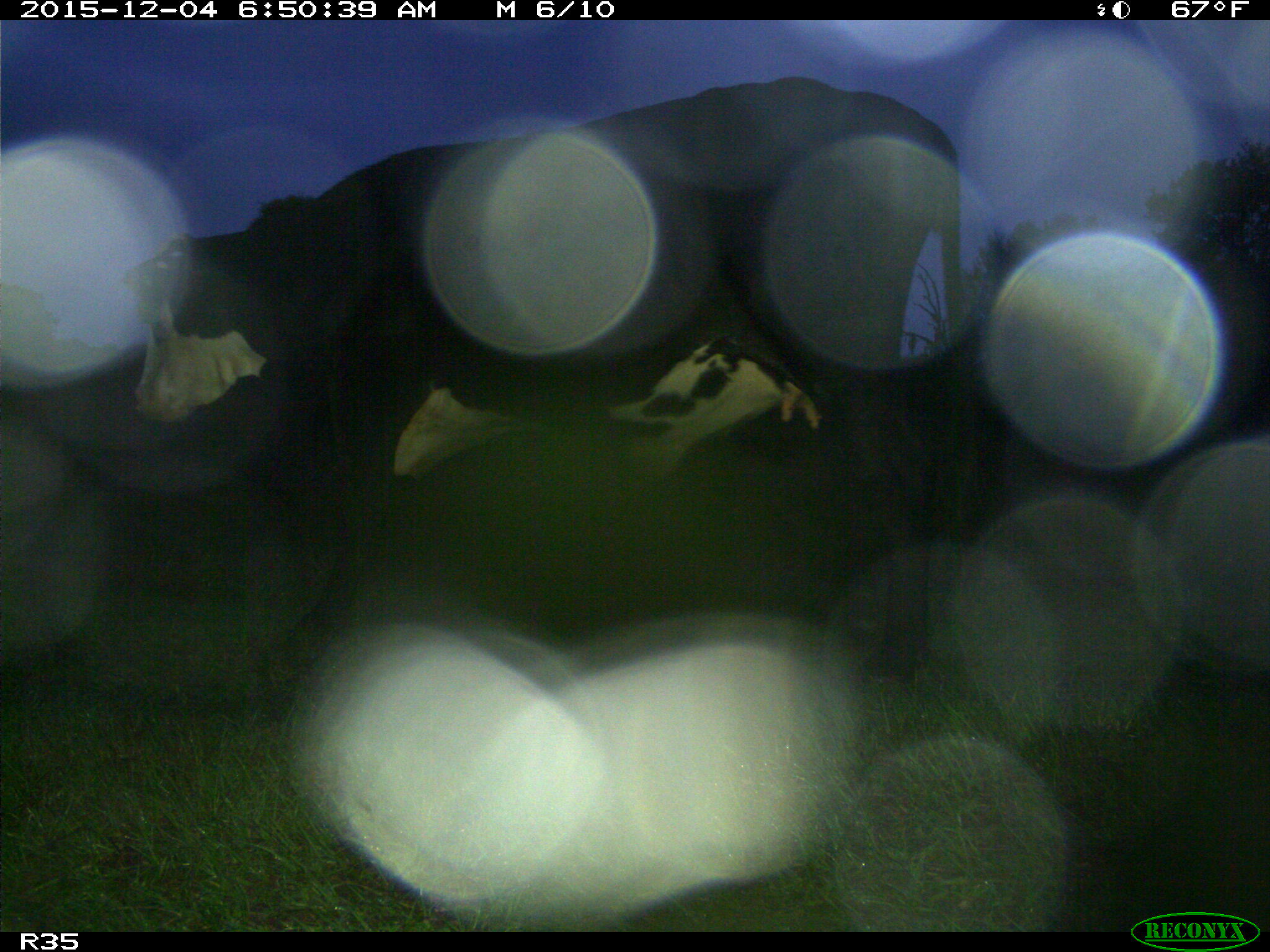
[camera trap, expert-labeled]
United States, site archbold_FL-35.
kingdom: Animalia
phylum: Chordata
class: Mammalia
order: Artiodactyla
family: Bovidae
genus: Bos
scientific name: Bos taurus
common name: domestic cow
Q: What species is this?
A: Bos taurus (domestic cow).